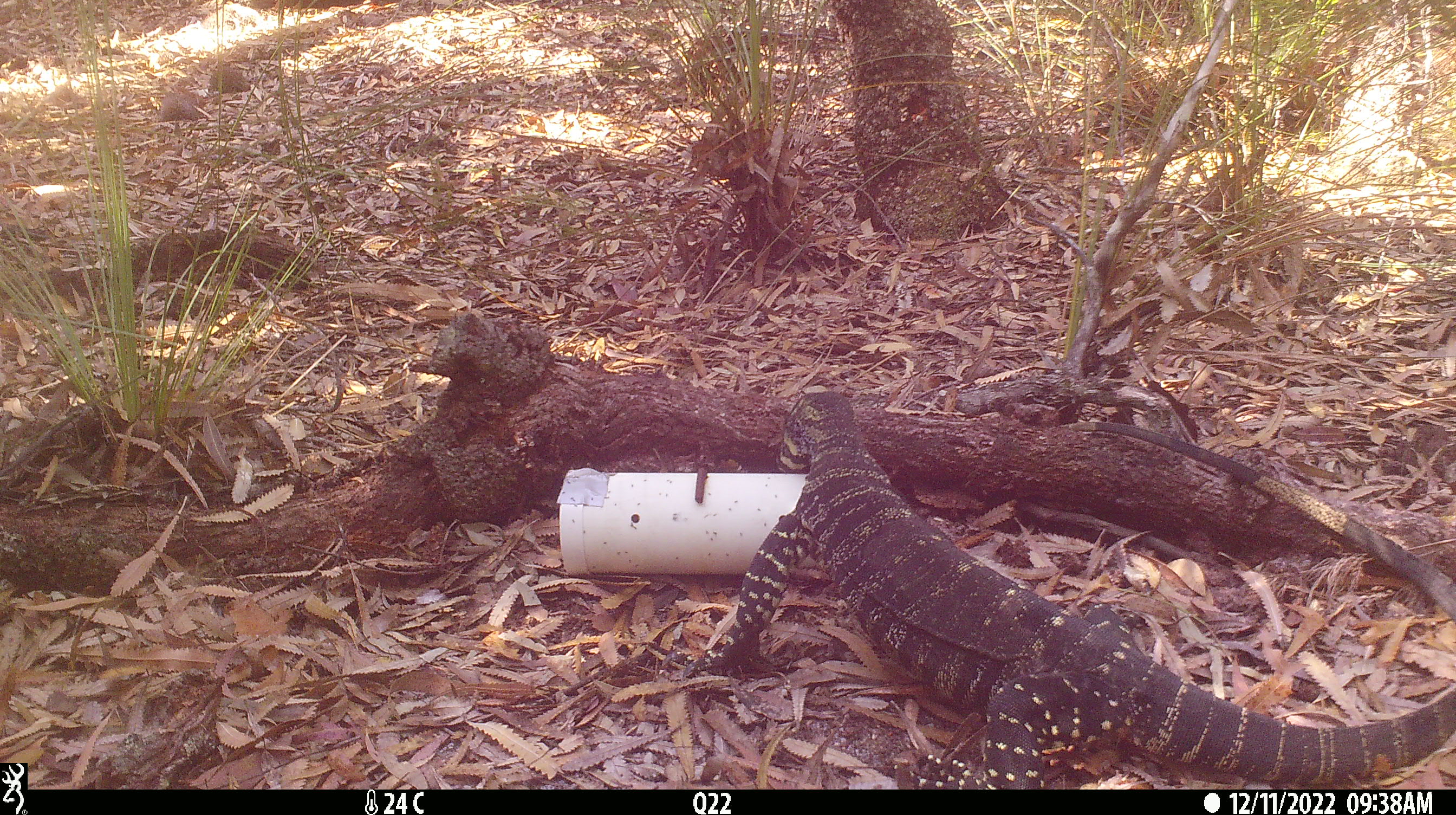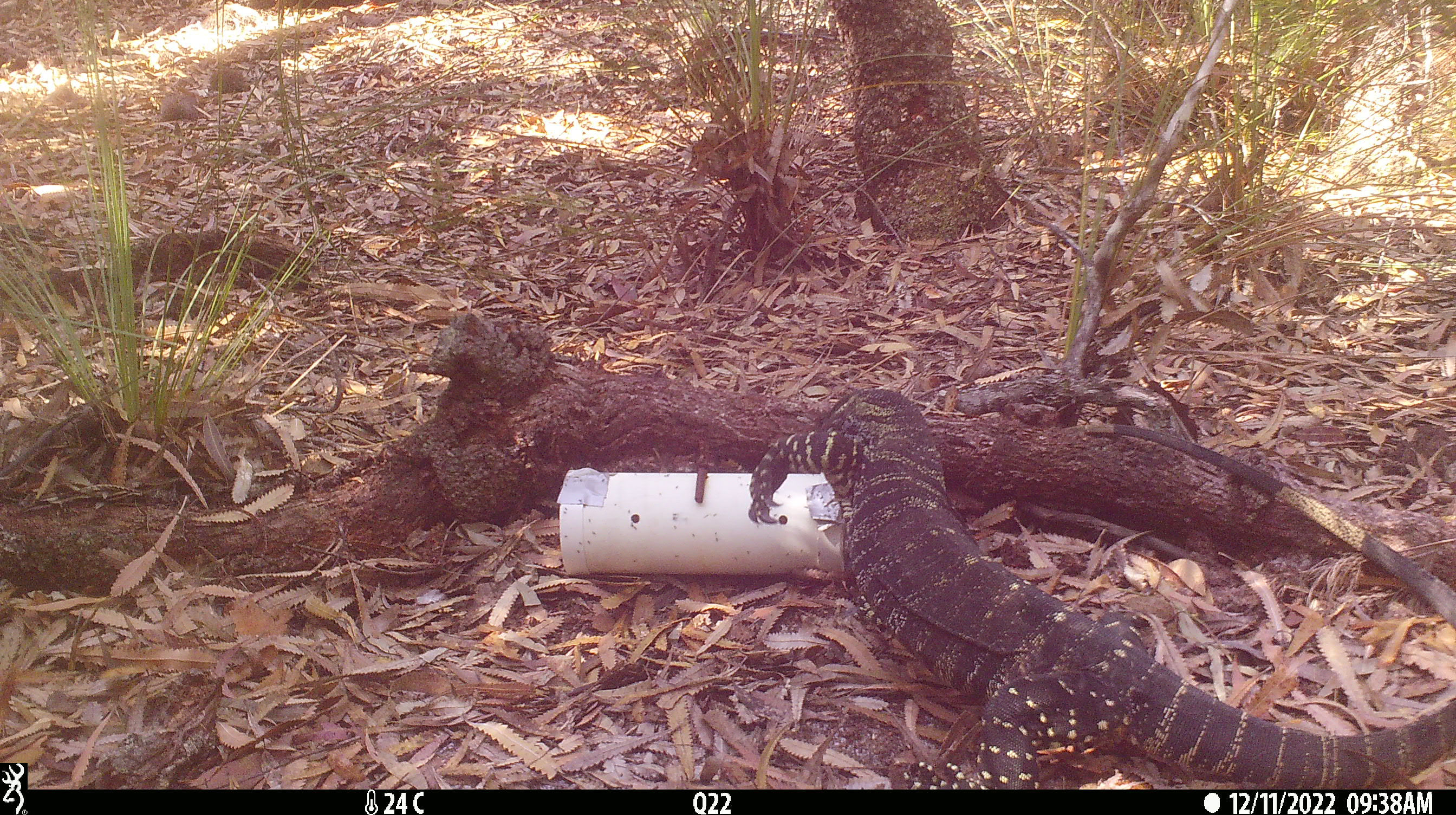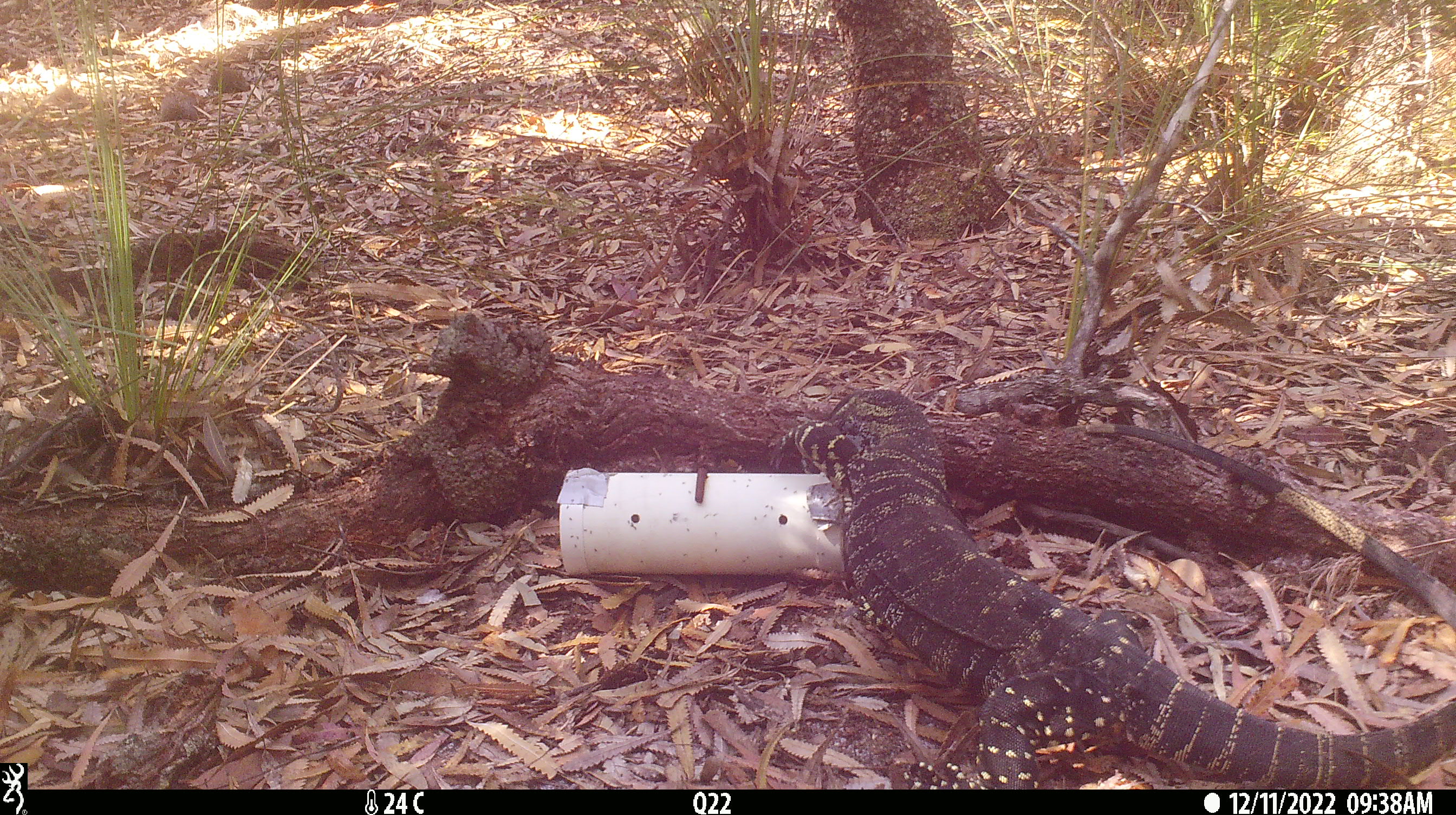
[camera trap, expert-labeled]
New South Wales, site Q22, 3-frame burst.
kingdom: Animalia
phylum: Chordata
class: Reptilia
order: Squamata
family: Varanidae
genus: Varanus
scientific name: Varanus varius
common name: lace monitor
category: goanna